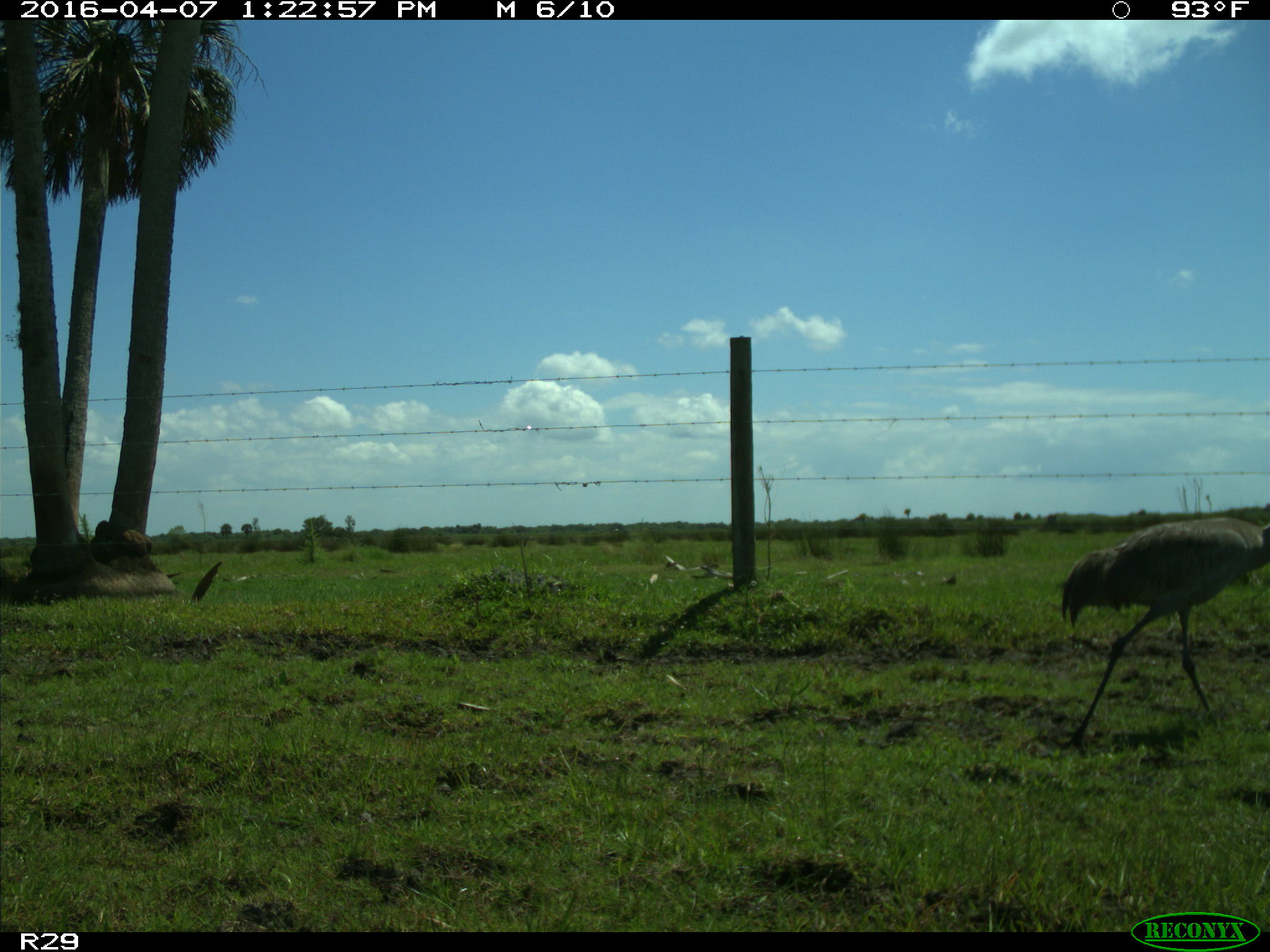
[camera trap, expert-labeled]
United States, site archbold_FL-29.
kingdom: Animalia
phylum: Chordata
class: Aves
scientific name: Aves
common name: birds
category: unidentified bird